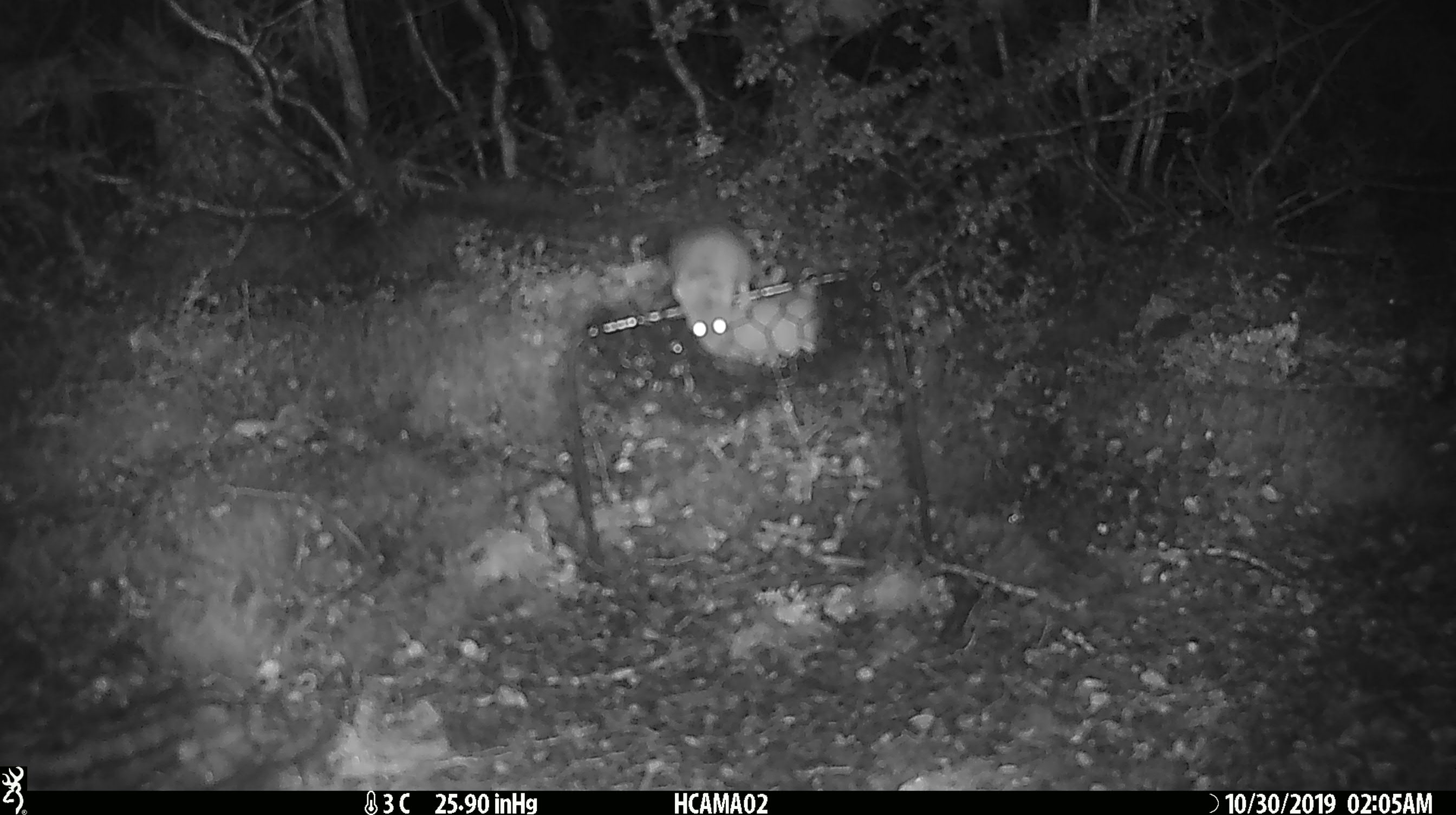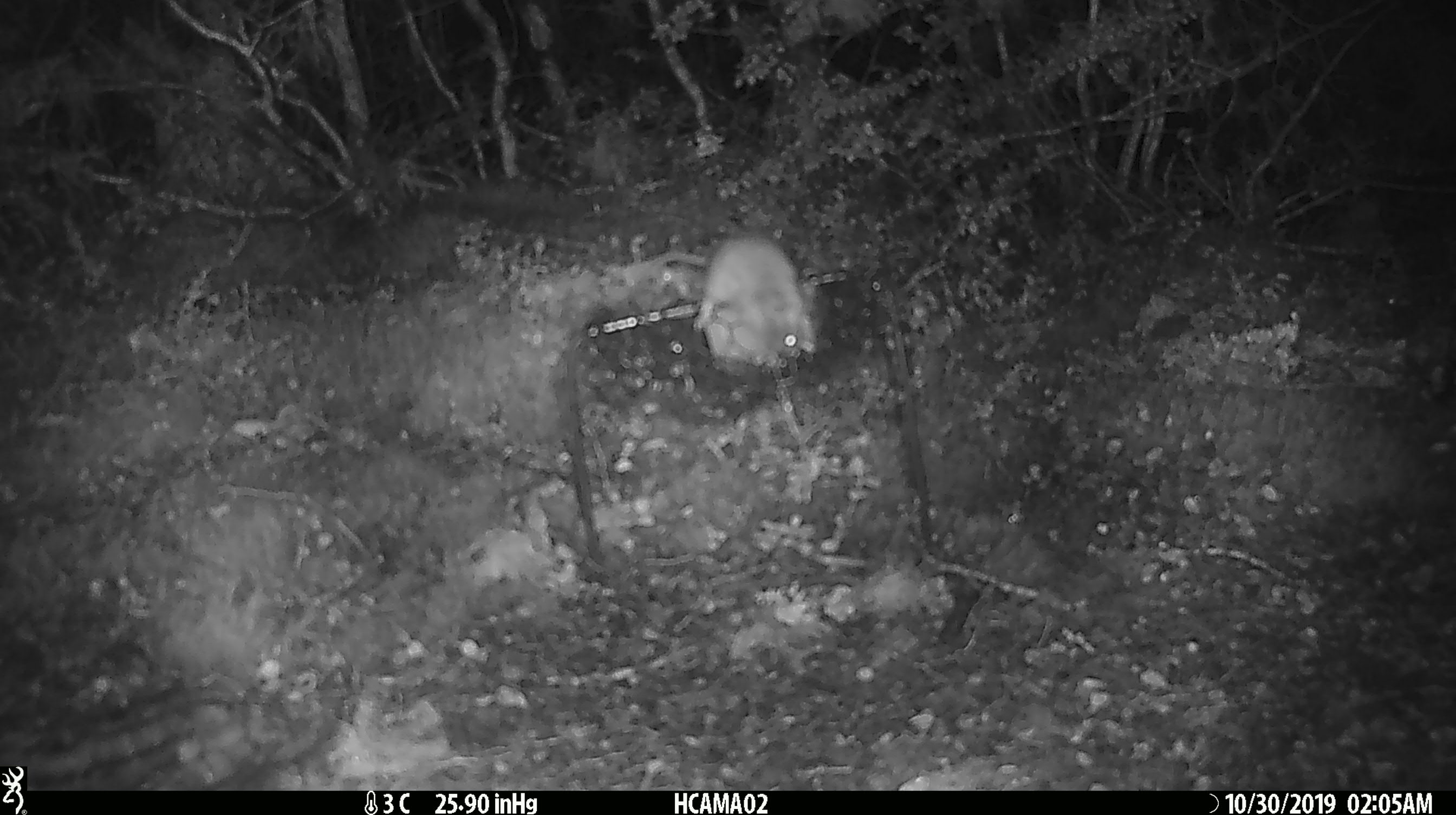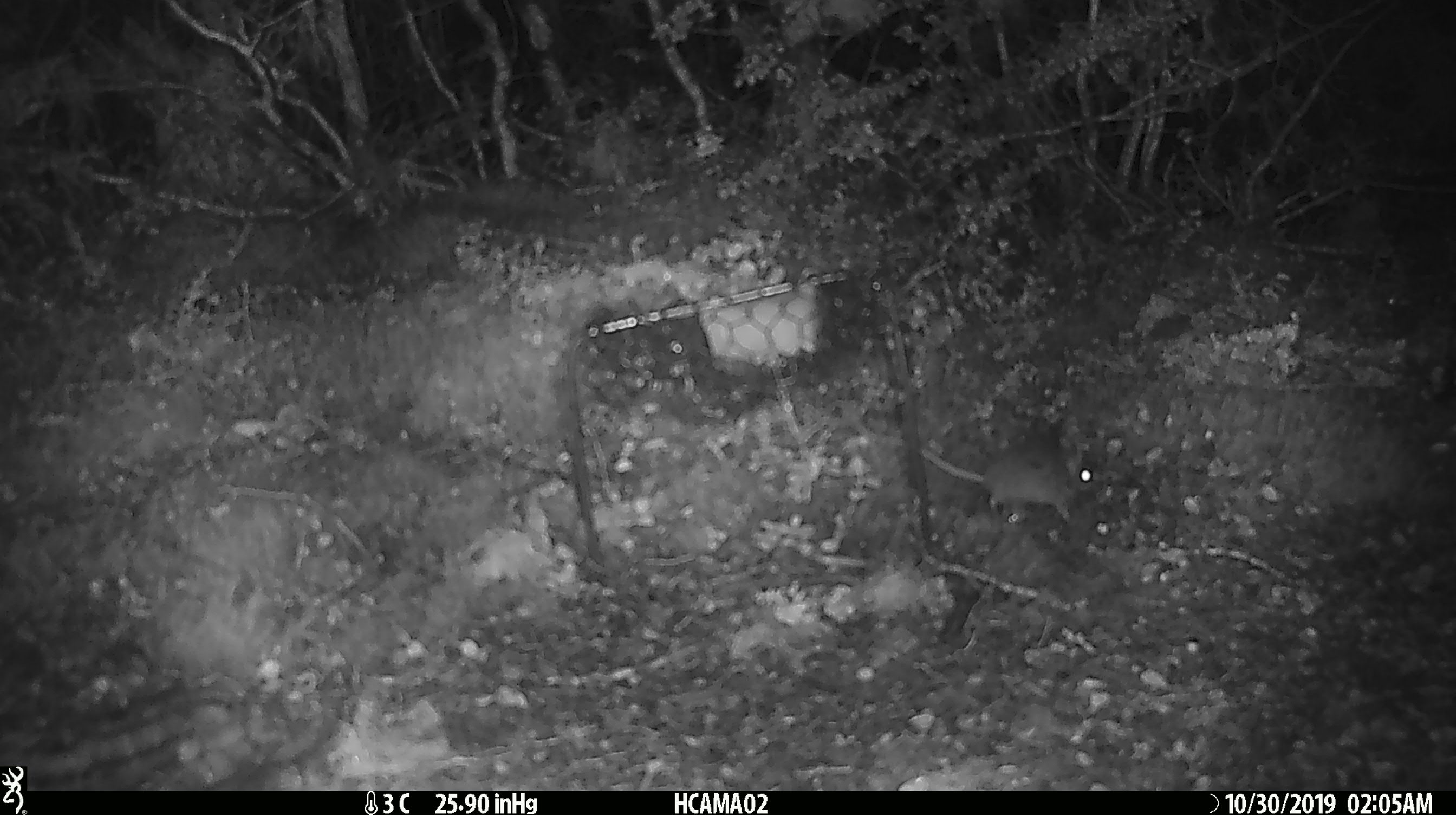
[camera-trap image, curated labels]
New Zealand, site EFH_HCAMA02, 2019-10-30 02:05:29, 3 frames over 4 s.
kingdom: Animalia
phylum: Chordata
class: Mammalia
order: Rodentia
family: Muridae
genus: Mus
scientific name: Mus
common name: mouse